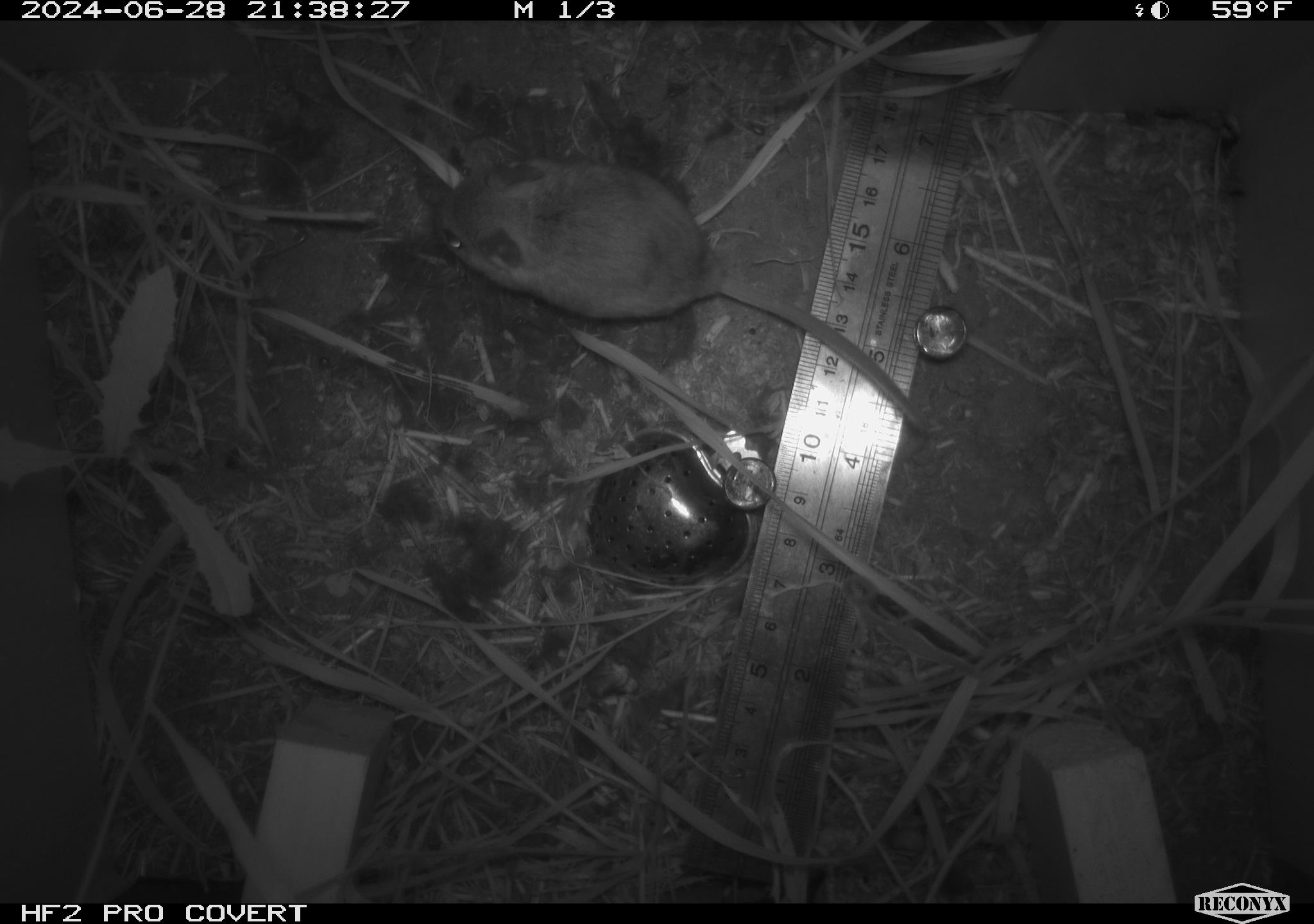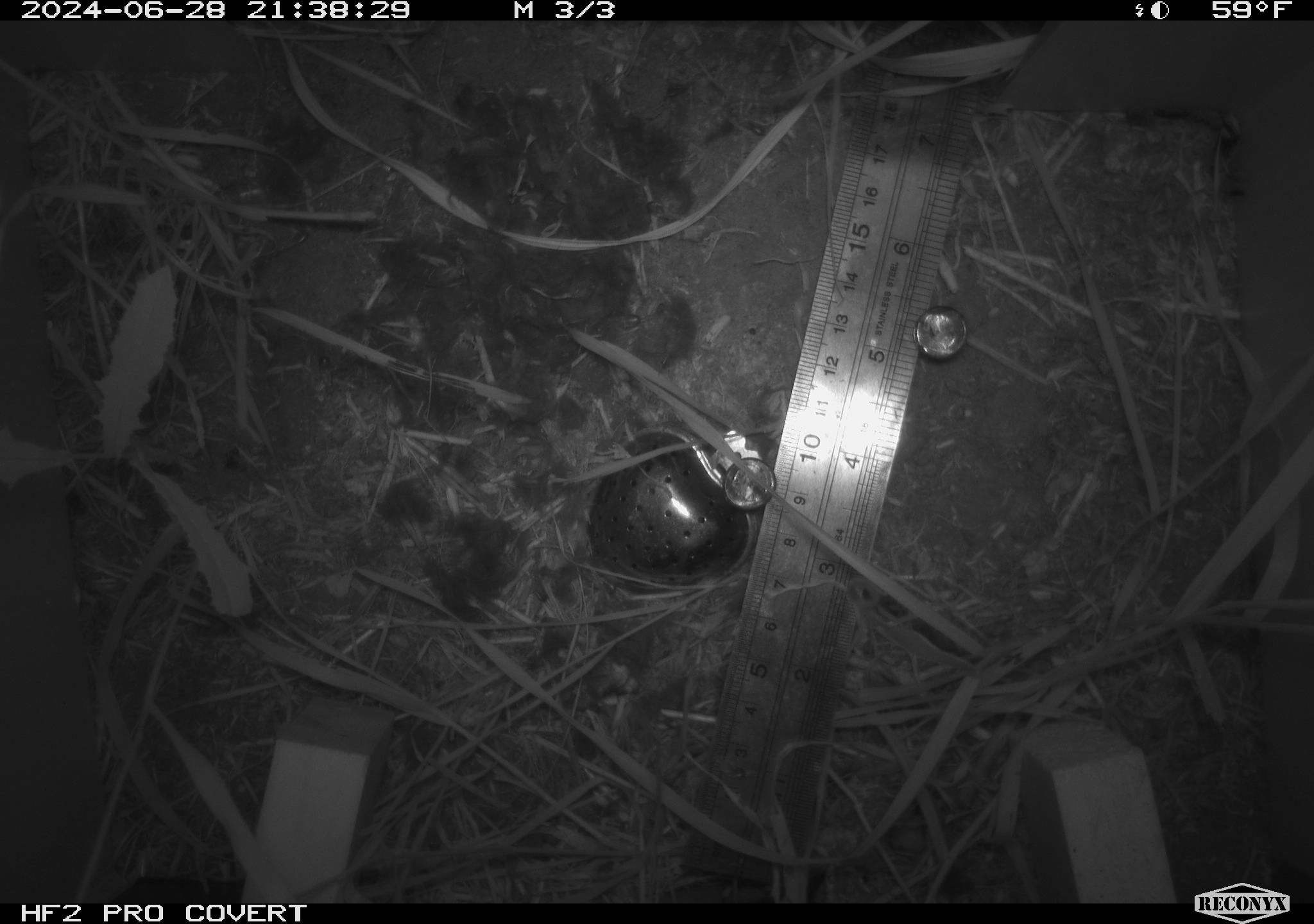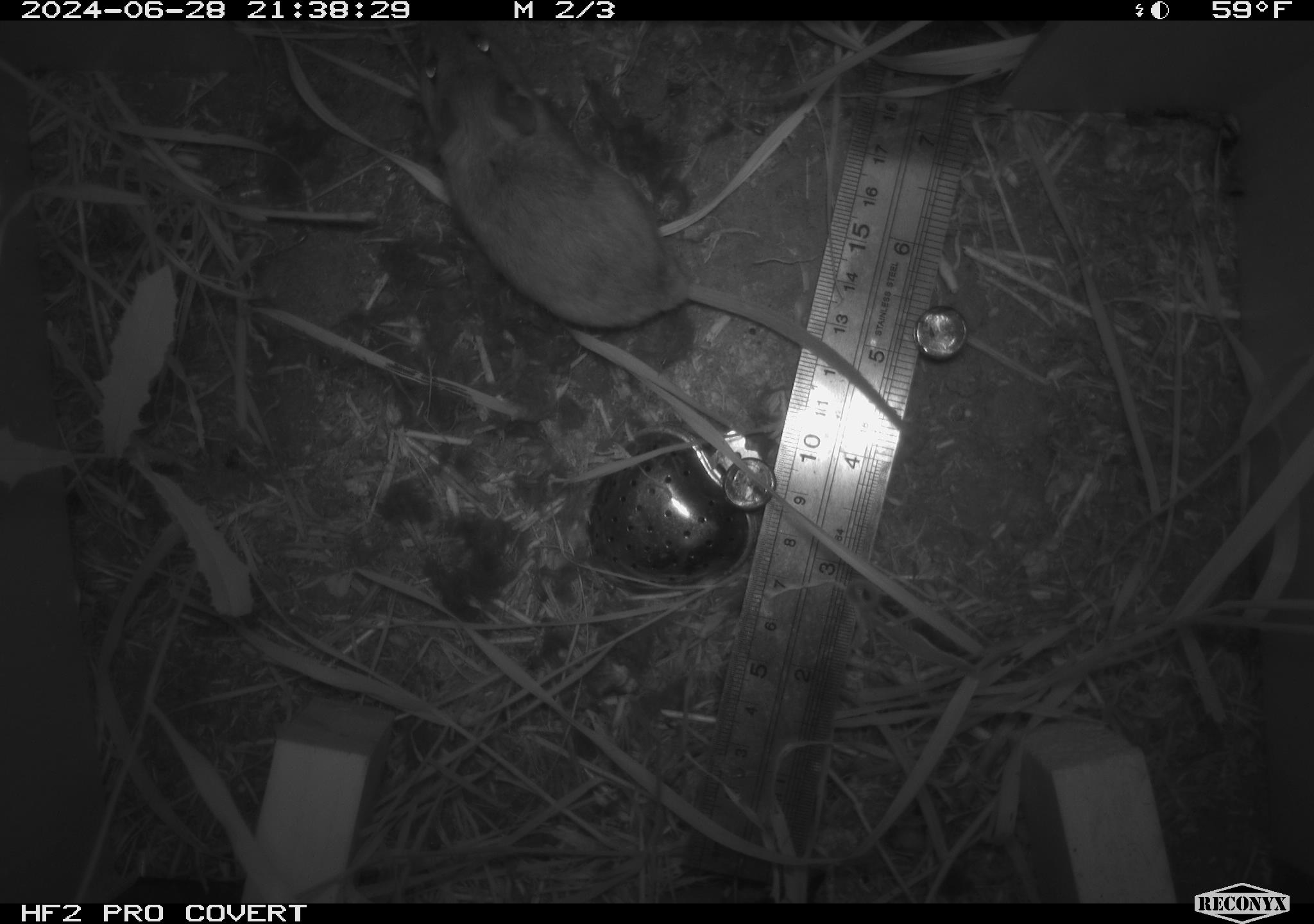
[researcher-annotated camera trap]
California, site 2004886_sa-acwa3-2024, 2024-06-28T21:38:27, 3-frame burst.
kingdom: Animalia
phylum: Chordata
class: Mammalia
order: Rodentia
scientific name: Rodentia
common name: mouse species